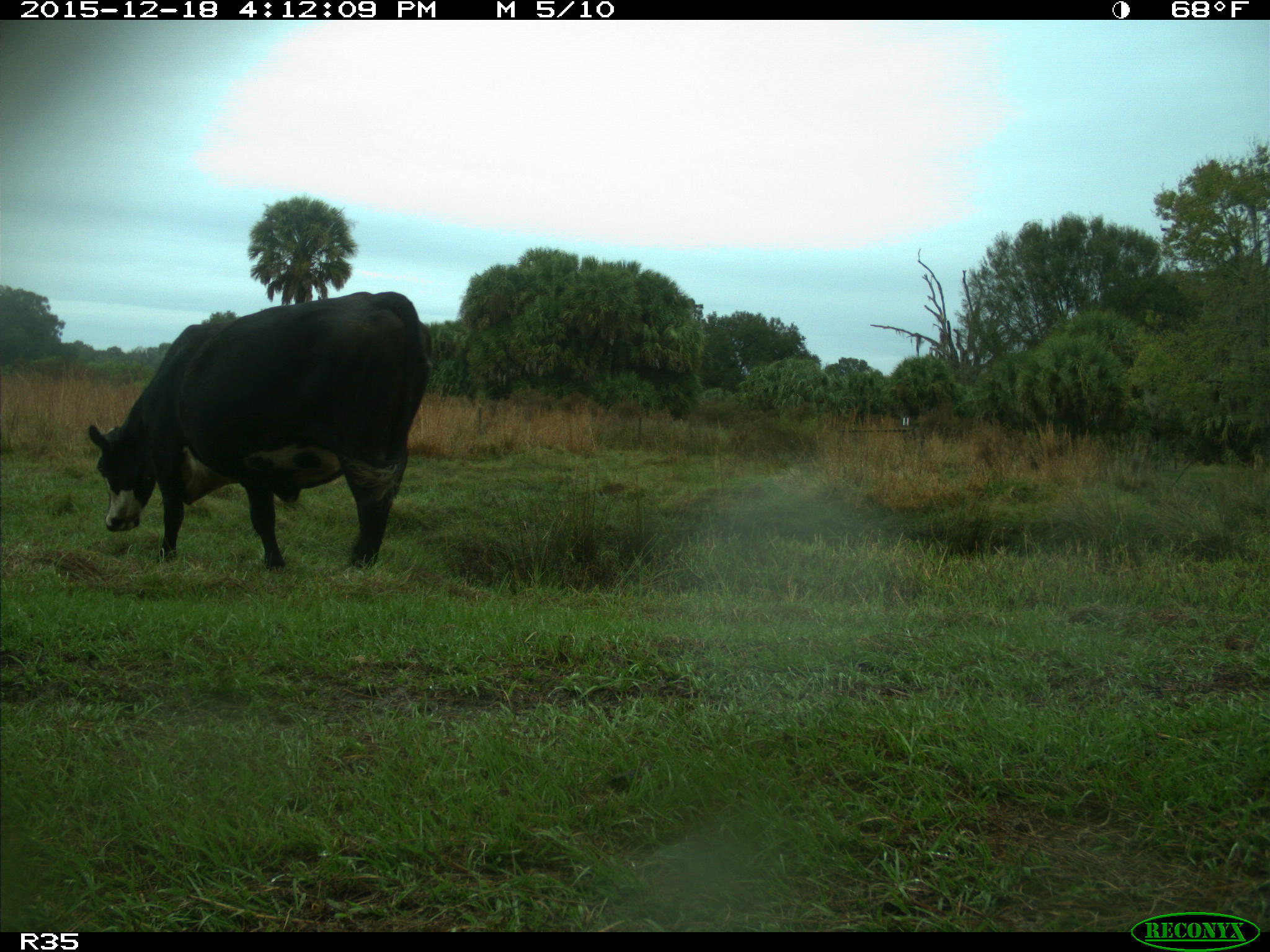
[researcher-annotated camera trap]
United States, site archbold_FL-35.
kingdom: Animalia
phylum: Chordata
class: Mammalia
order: Artiodactyla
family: Bovidae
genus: Bos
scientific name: Bos taurus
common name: domestic cow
Bos taurus (domestic cow).